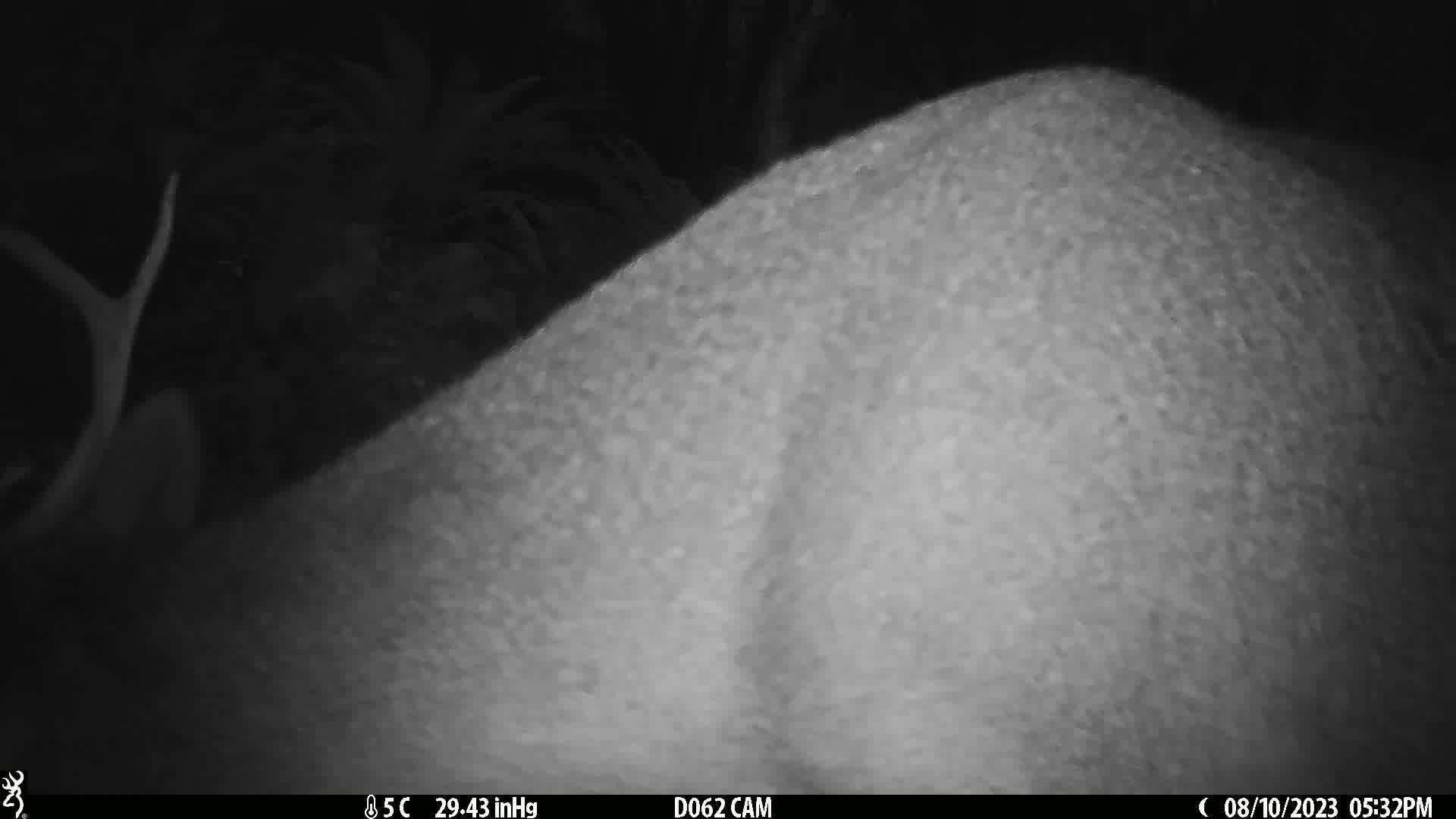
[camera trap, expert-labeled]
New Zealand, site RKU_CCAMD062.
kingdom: Animalia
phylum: Chordata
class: Mammalia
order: Artiodactyla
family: Cervidae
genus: Odocoileus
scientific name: Odocoileus virginianus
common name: white-tailed deer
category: white tailed deer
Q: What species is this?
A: White tailed deer (white-tailed deer) (Odocoileus virginianus).